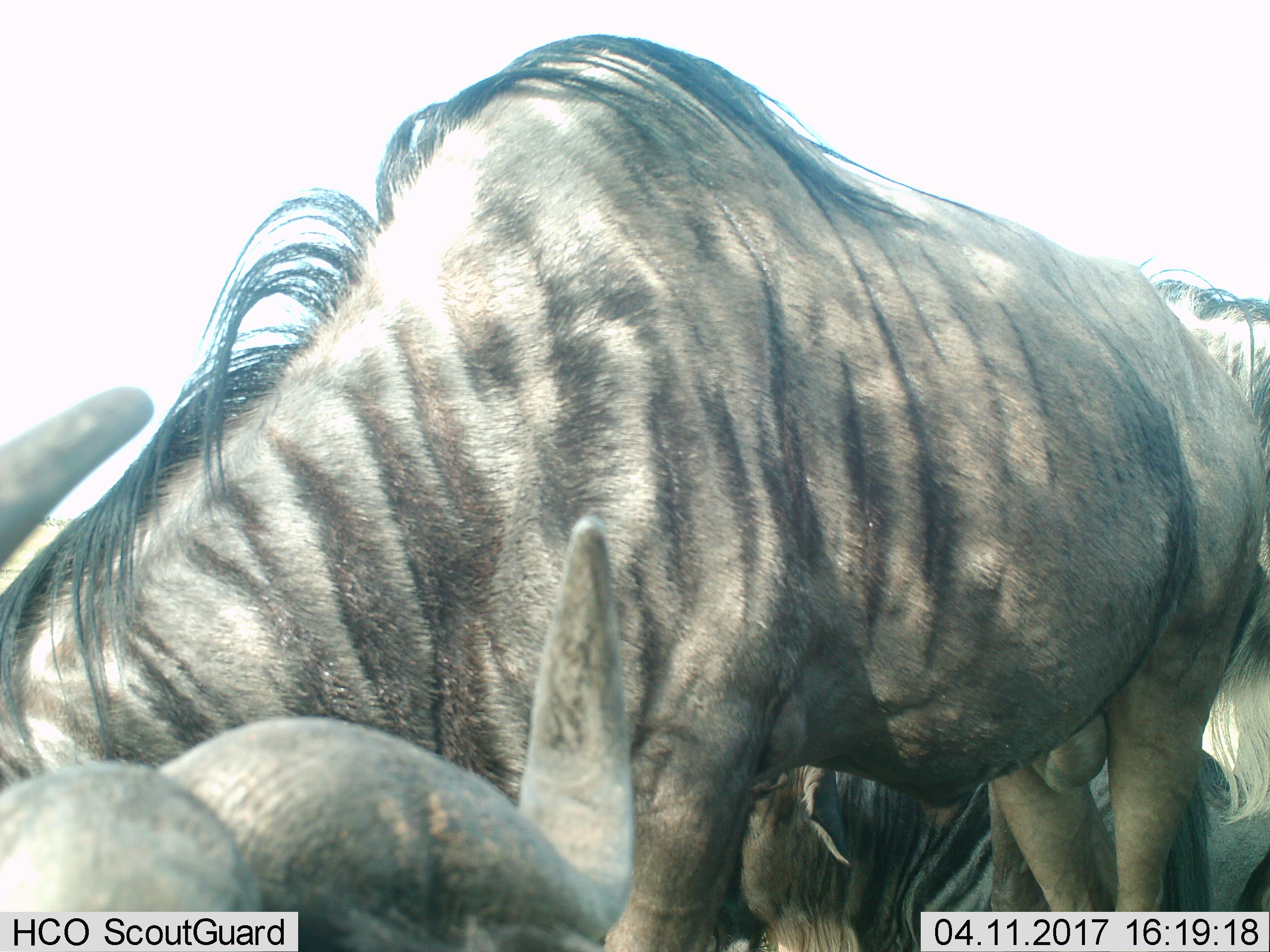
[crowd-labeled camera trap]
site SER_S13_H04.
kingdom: Animalia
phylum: Chordata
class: Mammalia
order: Artiodactyla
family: Bovidae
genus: Connochaetes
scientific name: Connochaetes taurinus taurinus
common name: blue wildebeest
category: wildebeestblue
Wildebeestblue (blue wildebeest) (Connochaetes taurinus taurinus), count 4. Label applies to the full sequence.